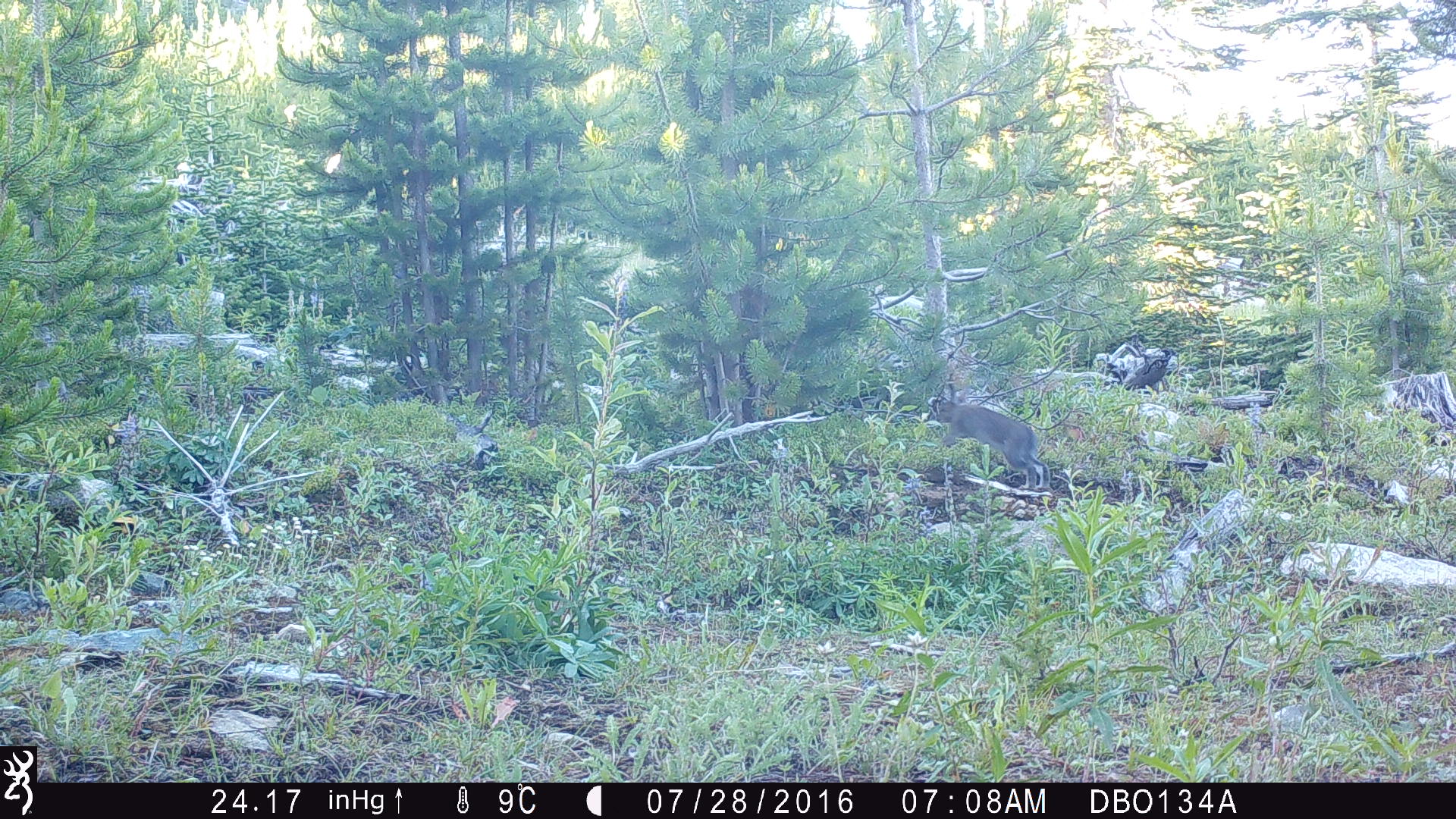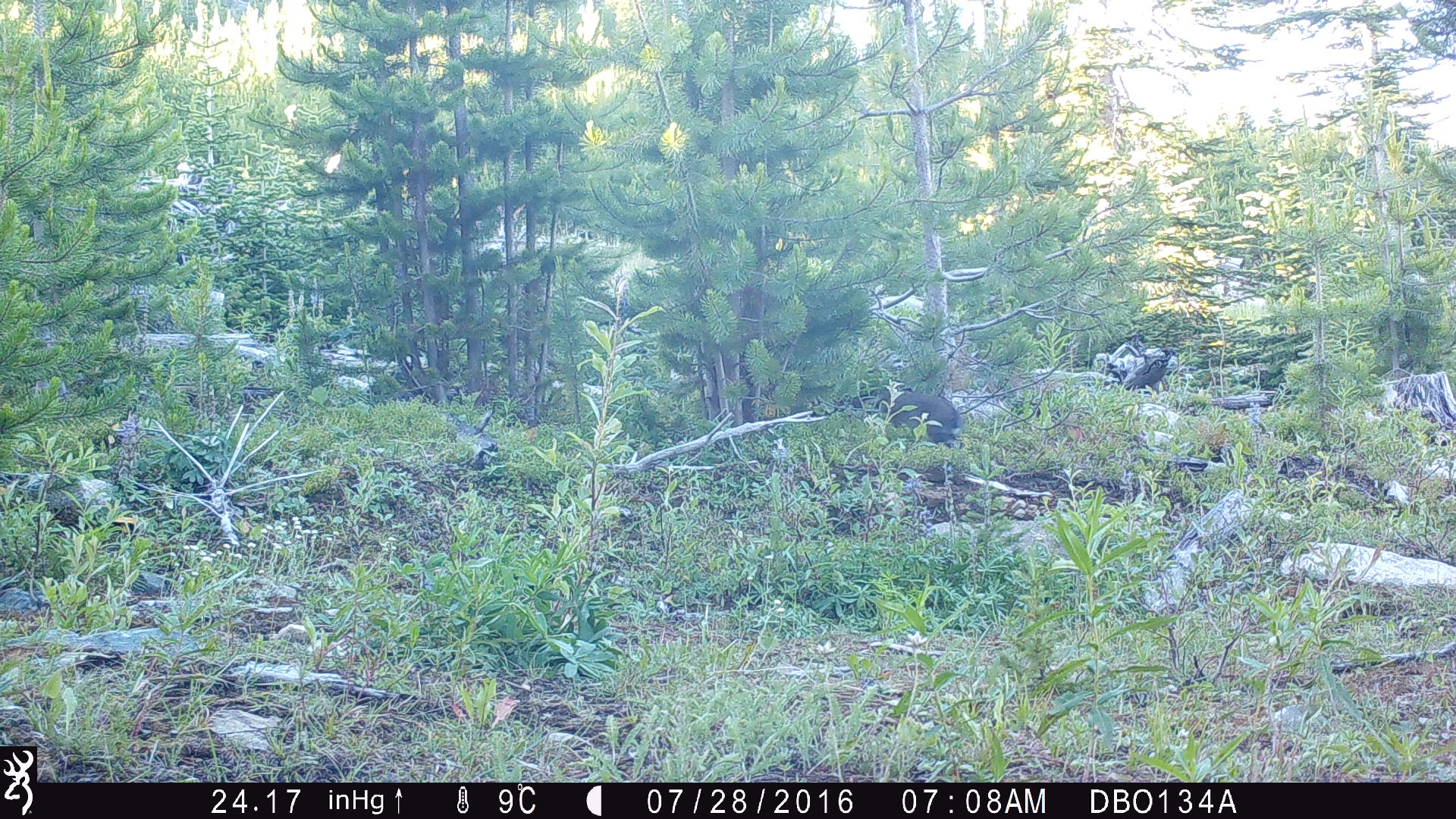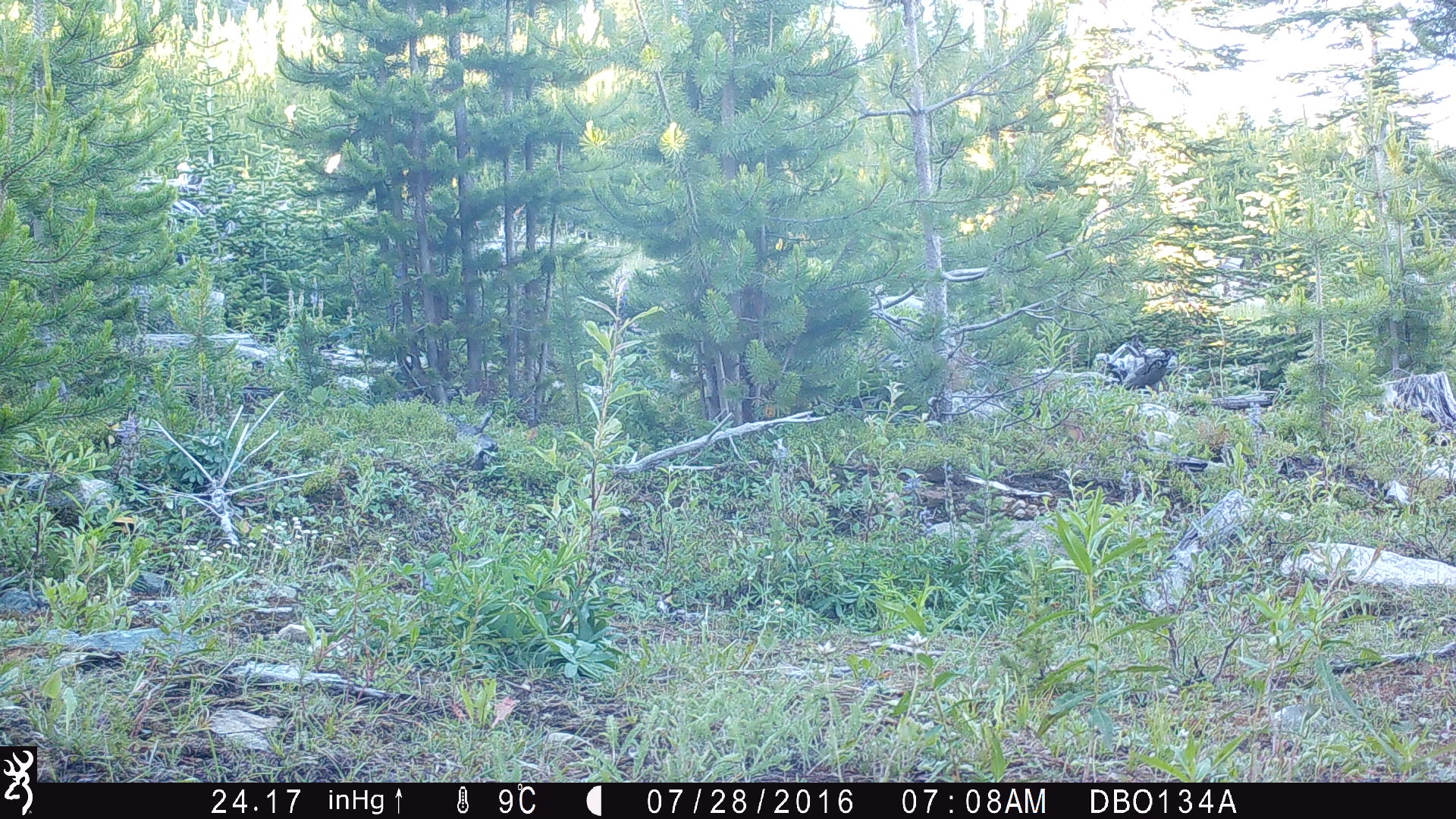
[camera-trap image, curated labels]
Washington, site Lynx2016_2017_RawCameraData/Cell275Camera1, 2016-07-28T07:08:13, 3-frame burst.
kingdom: Animalia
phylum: Chordata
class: Mammalia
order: Lagomorpha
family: Leporidae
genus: Lepus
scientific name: Lepus americanus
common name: snowshoe hare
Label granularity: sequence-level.